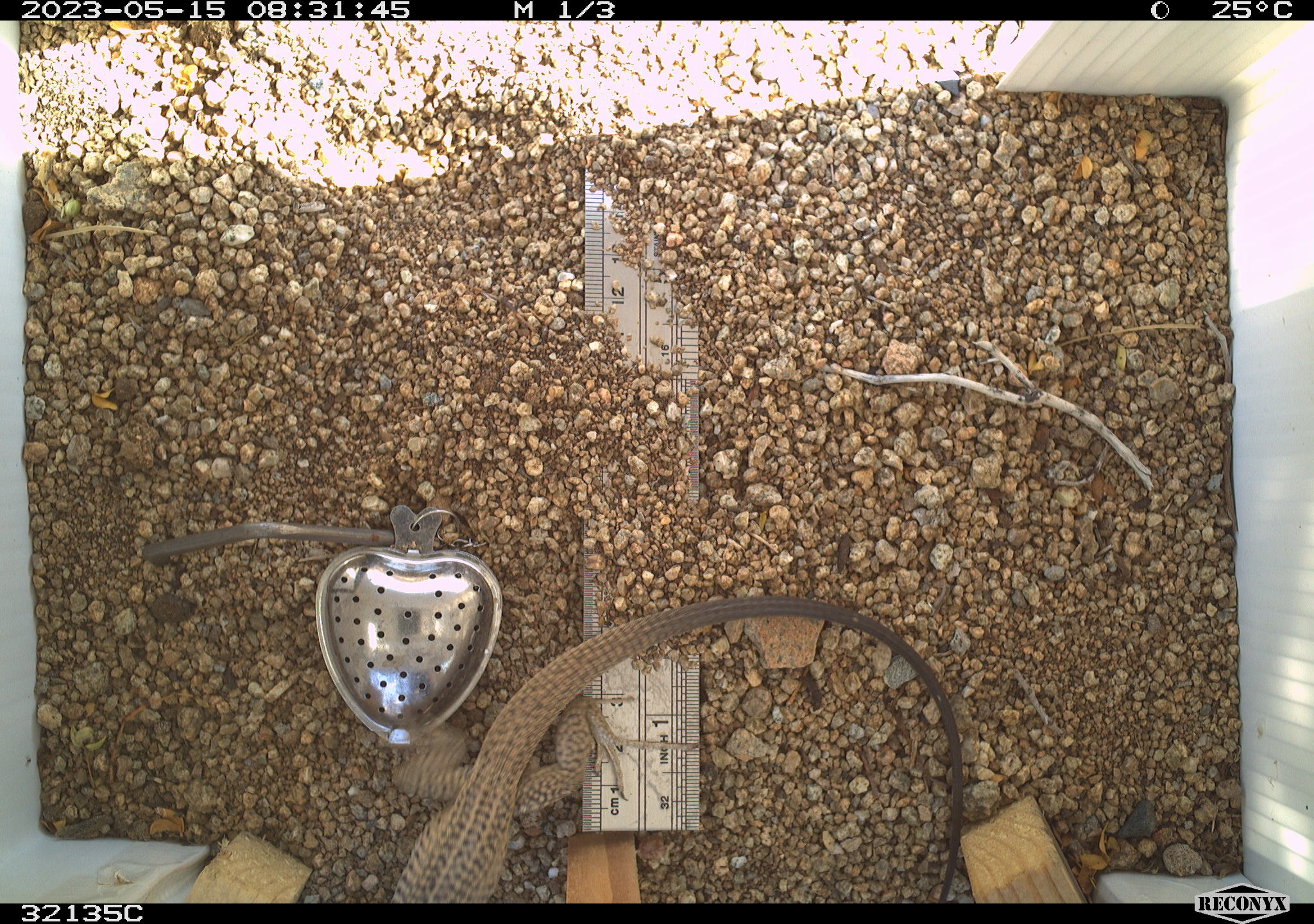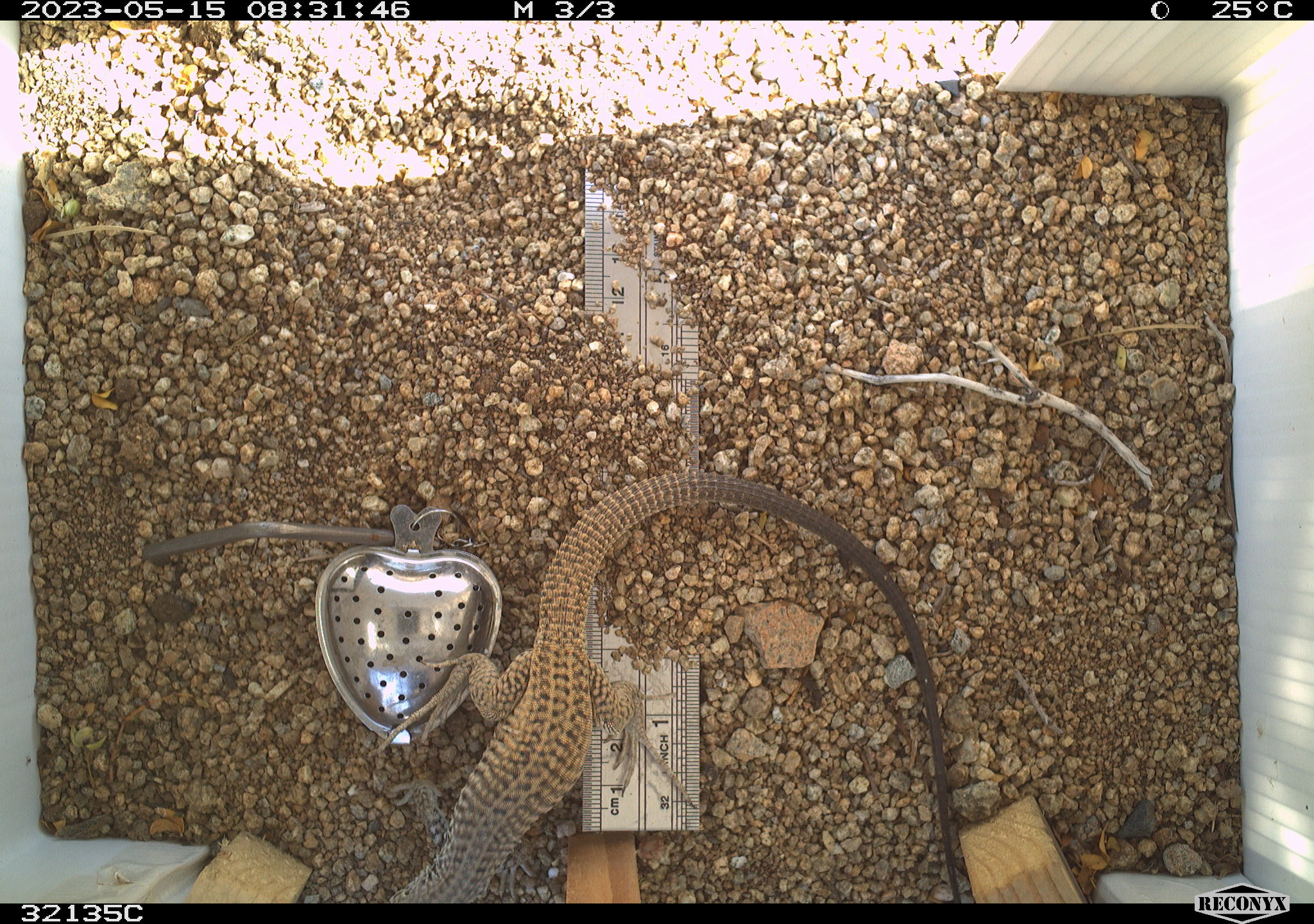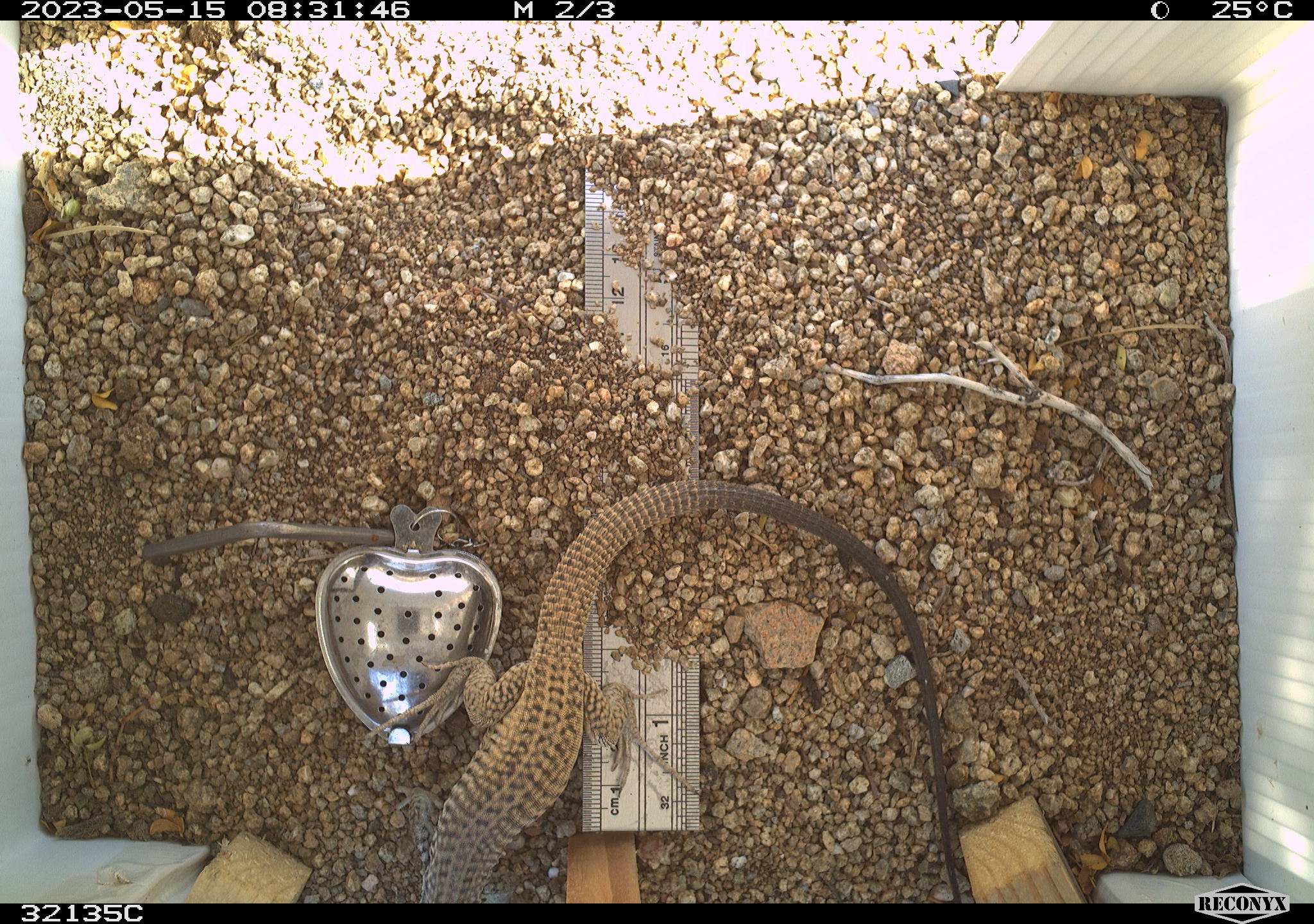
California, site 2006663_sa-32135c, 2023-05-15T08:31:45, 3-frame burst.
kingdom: Animalia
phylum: Chordata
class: Reptilia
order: Squamata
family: Teiidae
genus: Aspidoscelis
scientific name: Aspidoscelis tigris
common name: western whiptail